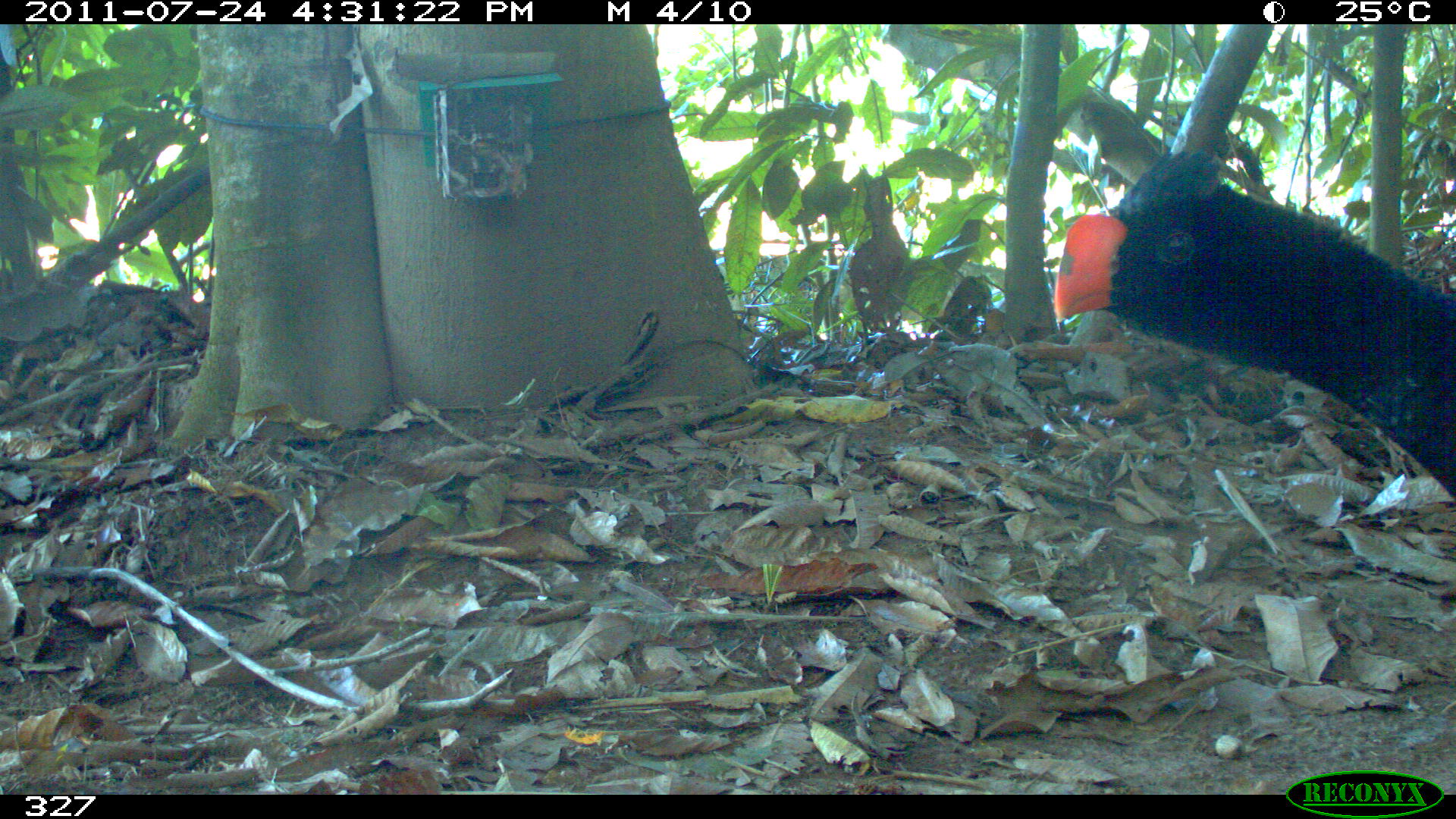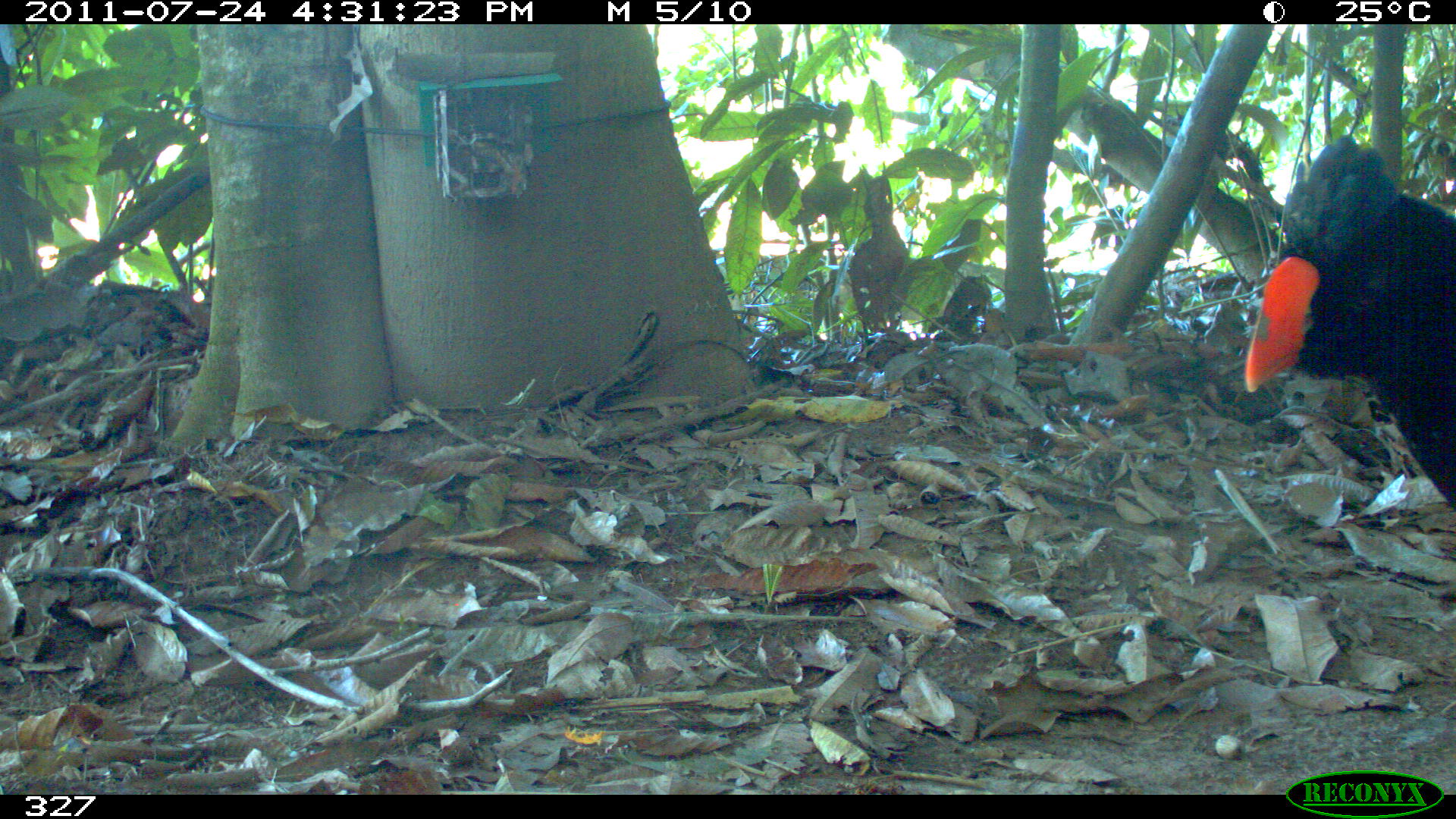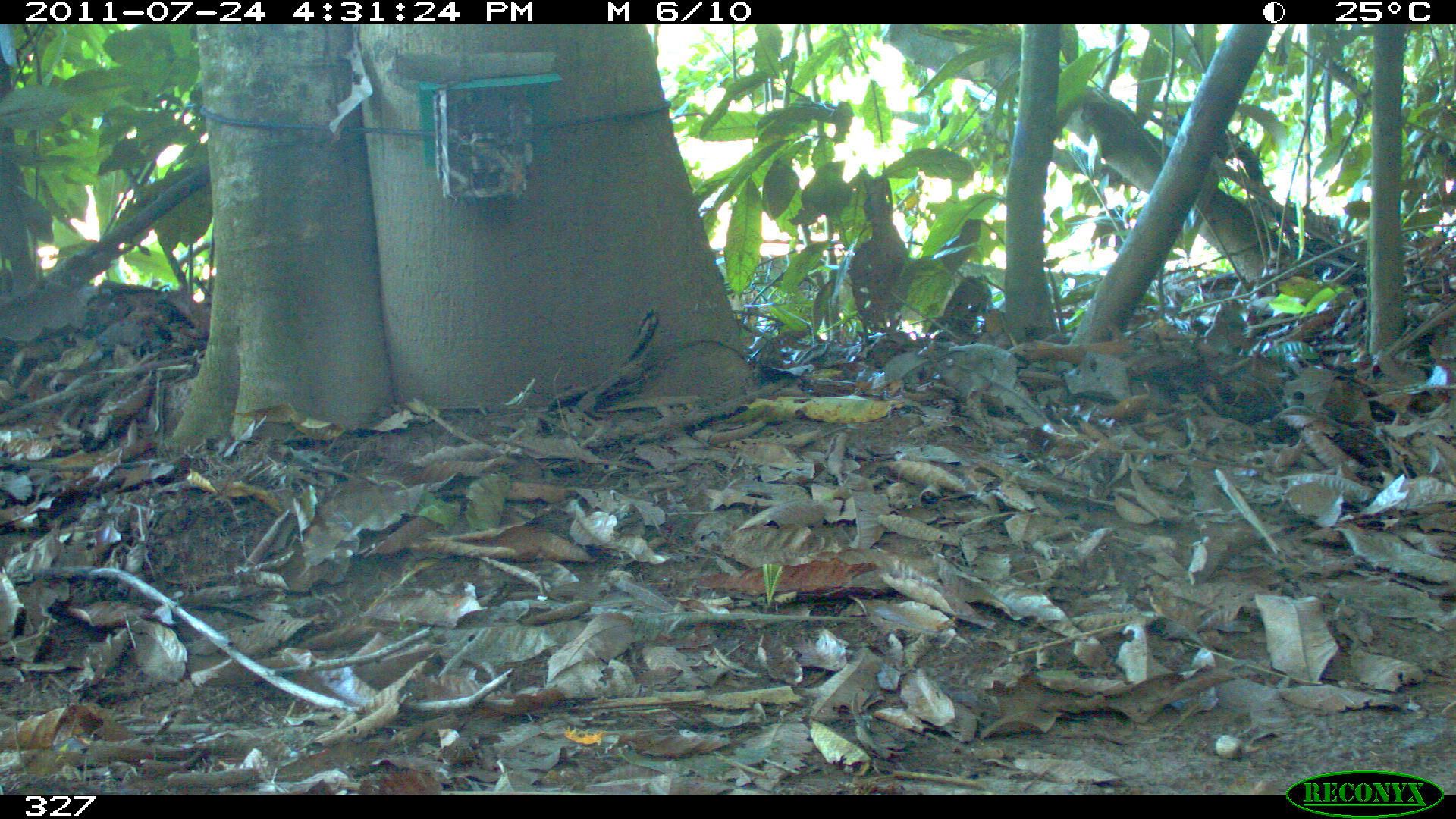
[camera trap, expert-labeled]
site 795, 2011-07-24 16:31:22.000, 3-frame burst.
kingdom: Animalia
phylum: Chordata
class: Aves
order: Galliformes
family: Cracidae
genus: Mitu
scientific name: Mitu tuberosum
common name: razor-billed curassow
Mitu tuberosum (razor-billed curassow).